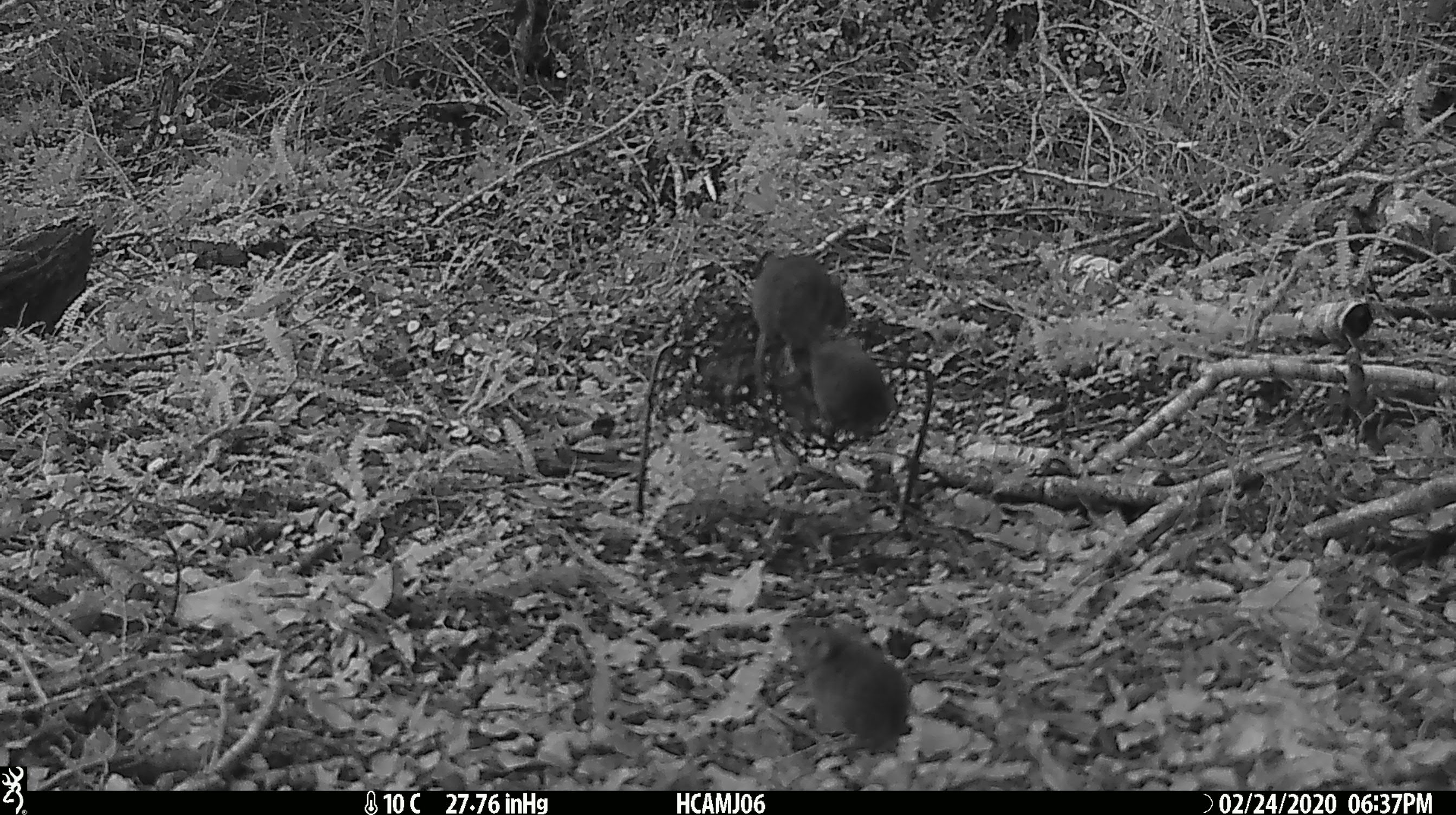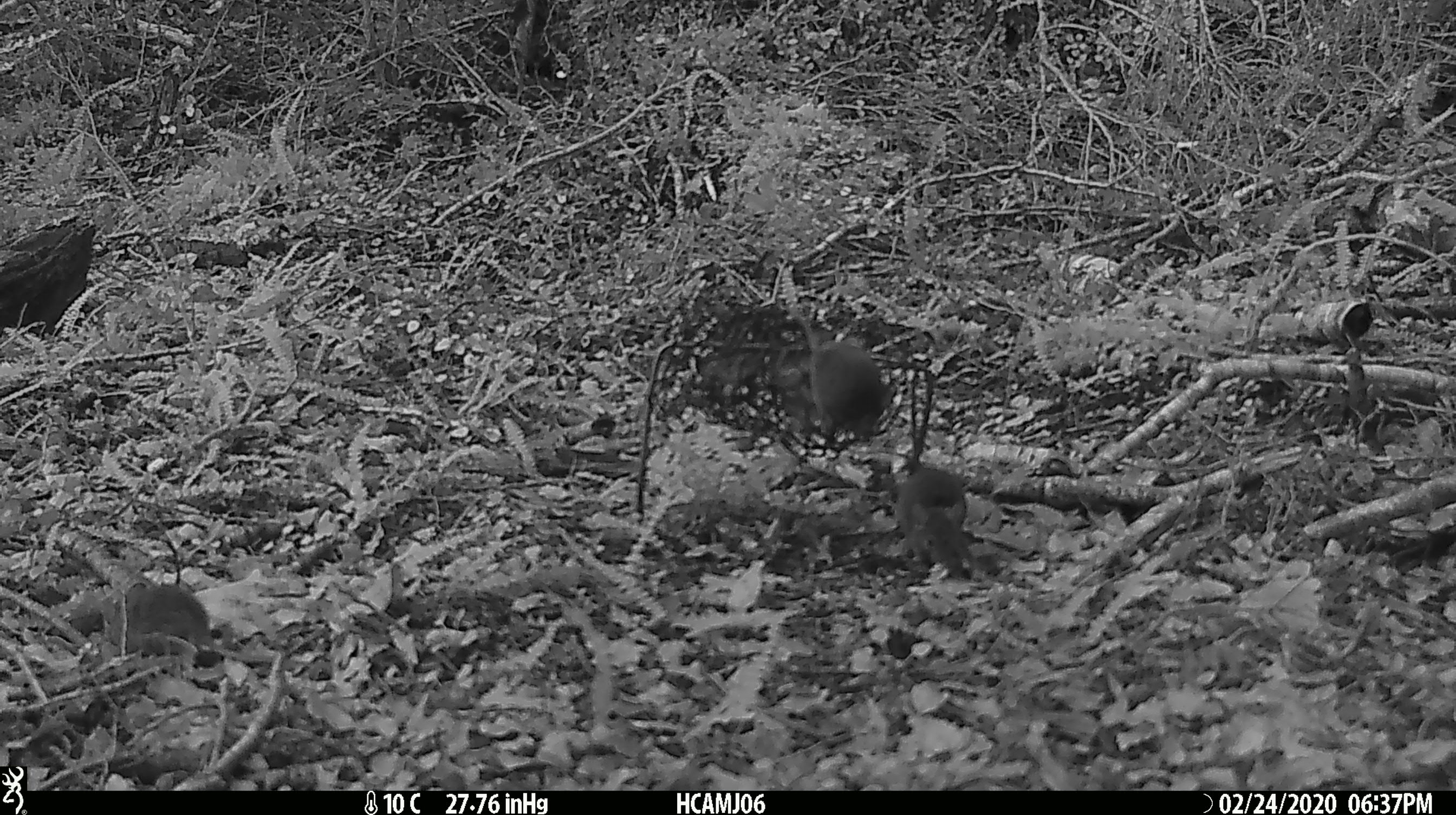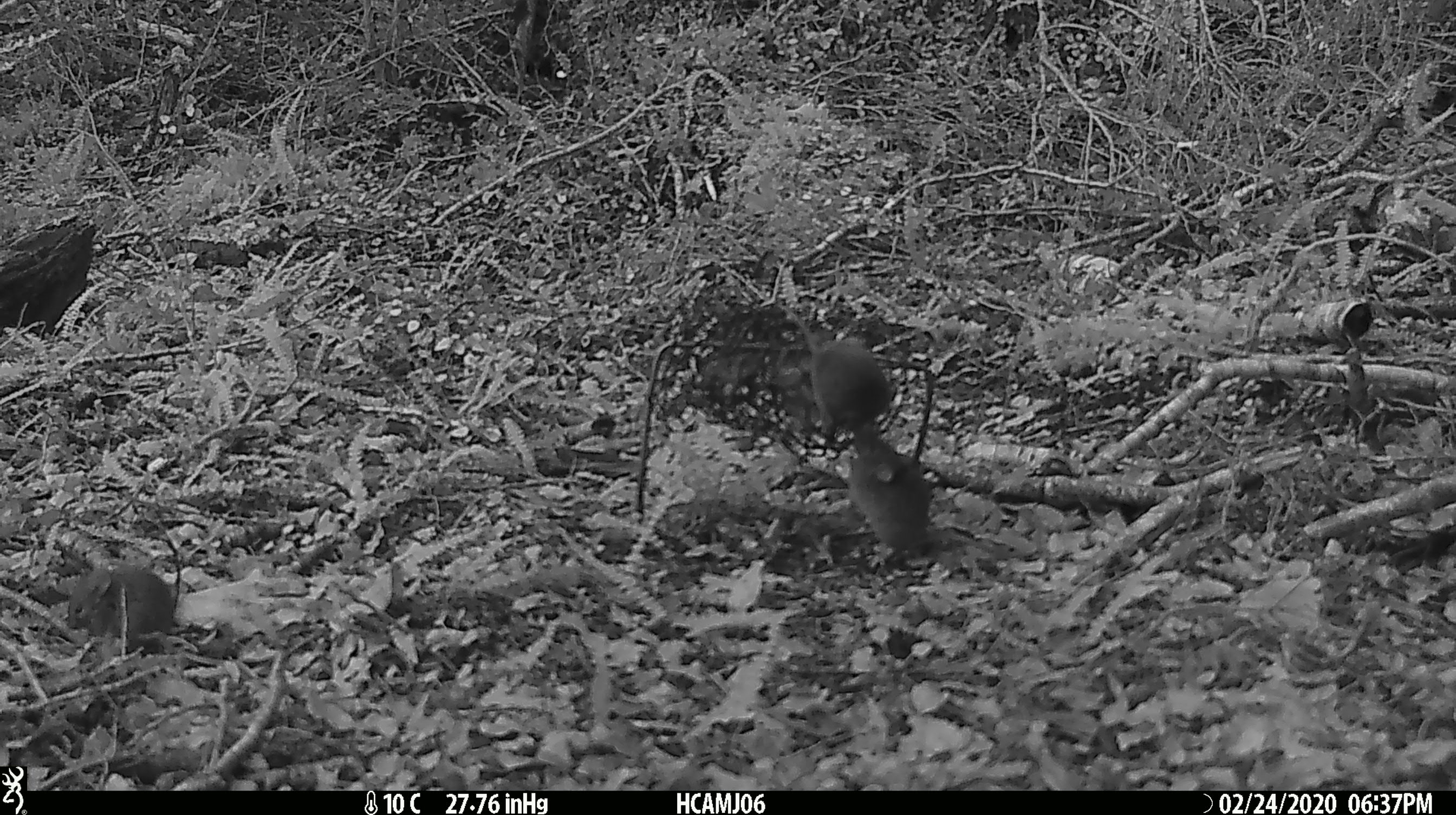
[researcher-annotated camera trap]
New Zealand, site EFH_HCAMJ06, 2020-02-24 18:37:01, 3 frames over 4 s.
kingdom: Animalia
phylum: Chordata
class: Mammalia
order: Rodentia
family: Muridae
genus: Mus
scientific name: Mus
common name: mouse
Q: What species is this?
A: Mouse (Mus).